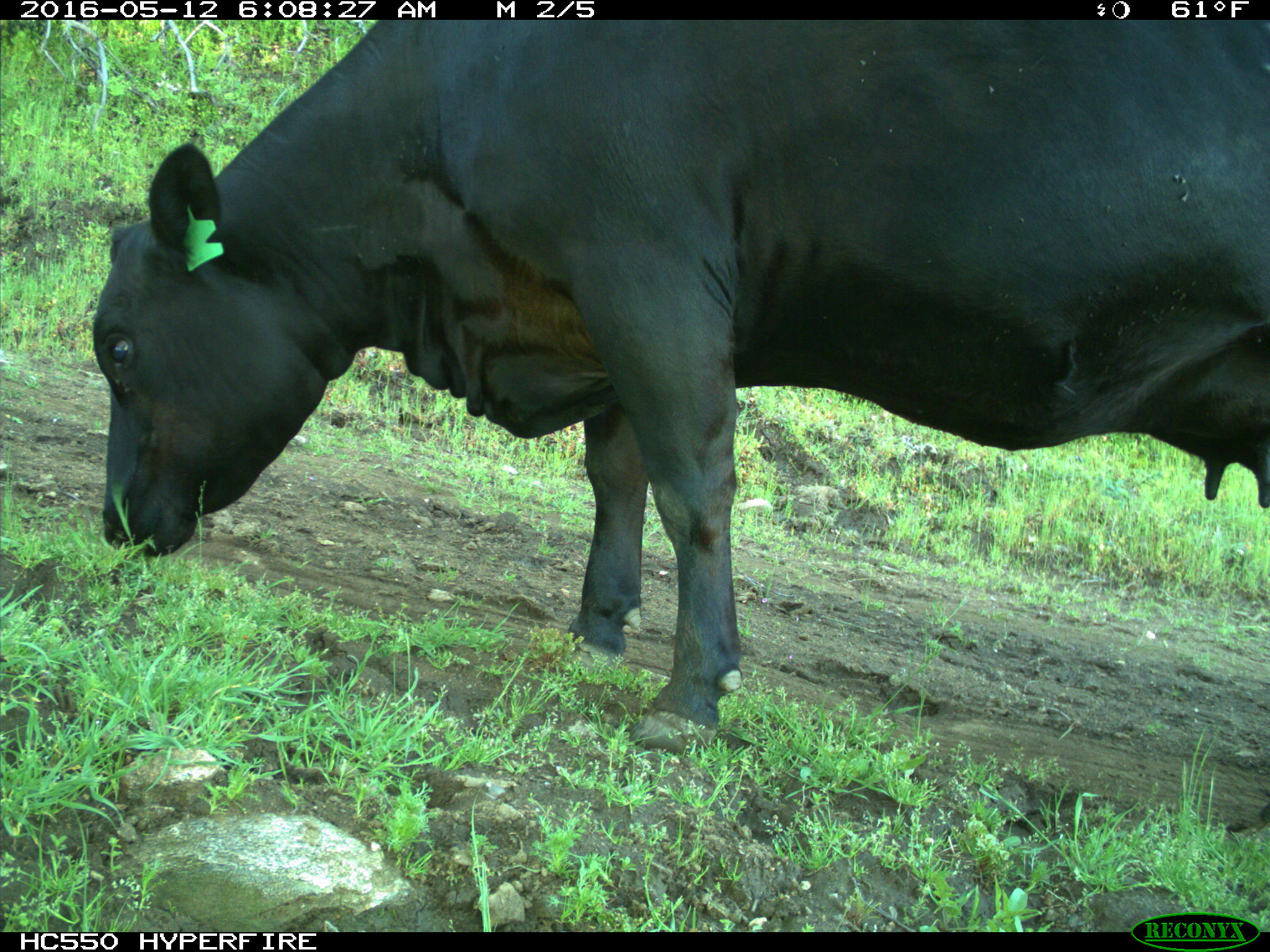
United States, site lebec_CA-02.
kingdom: Animalia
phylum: Chordata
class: Mammalia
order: Artiodactyla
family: Bovidae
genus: Bos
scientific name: Bos taurus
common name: domestic cow